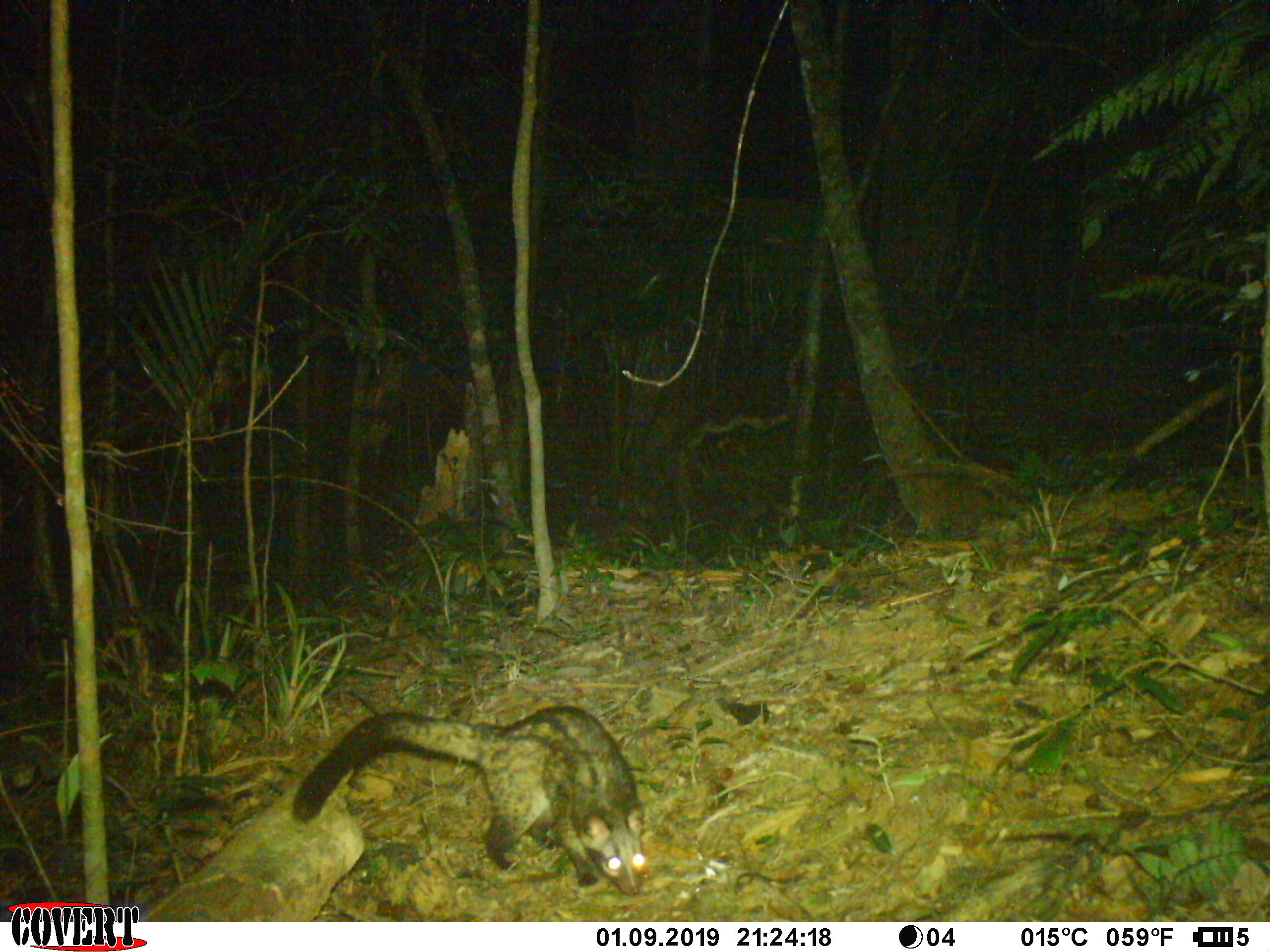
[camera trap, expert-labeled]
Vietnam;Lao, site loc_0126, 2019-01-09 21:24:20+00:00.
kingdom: Animalia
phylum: Chordata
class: Mammalia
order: Carnivora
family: Viverridae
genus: Paradoxurus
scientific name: Paradoxurus hermaphroditus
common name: common palm civet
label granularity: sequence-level